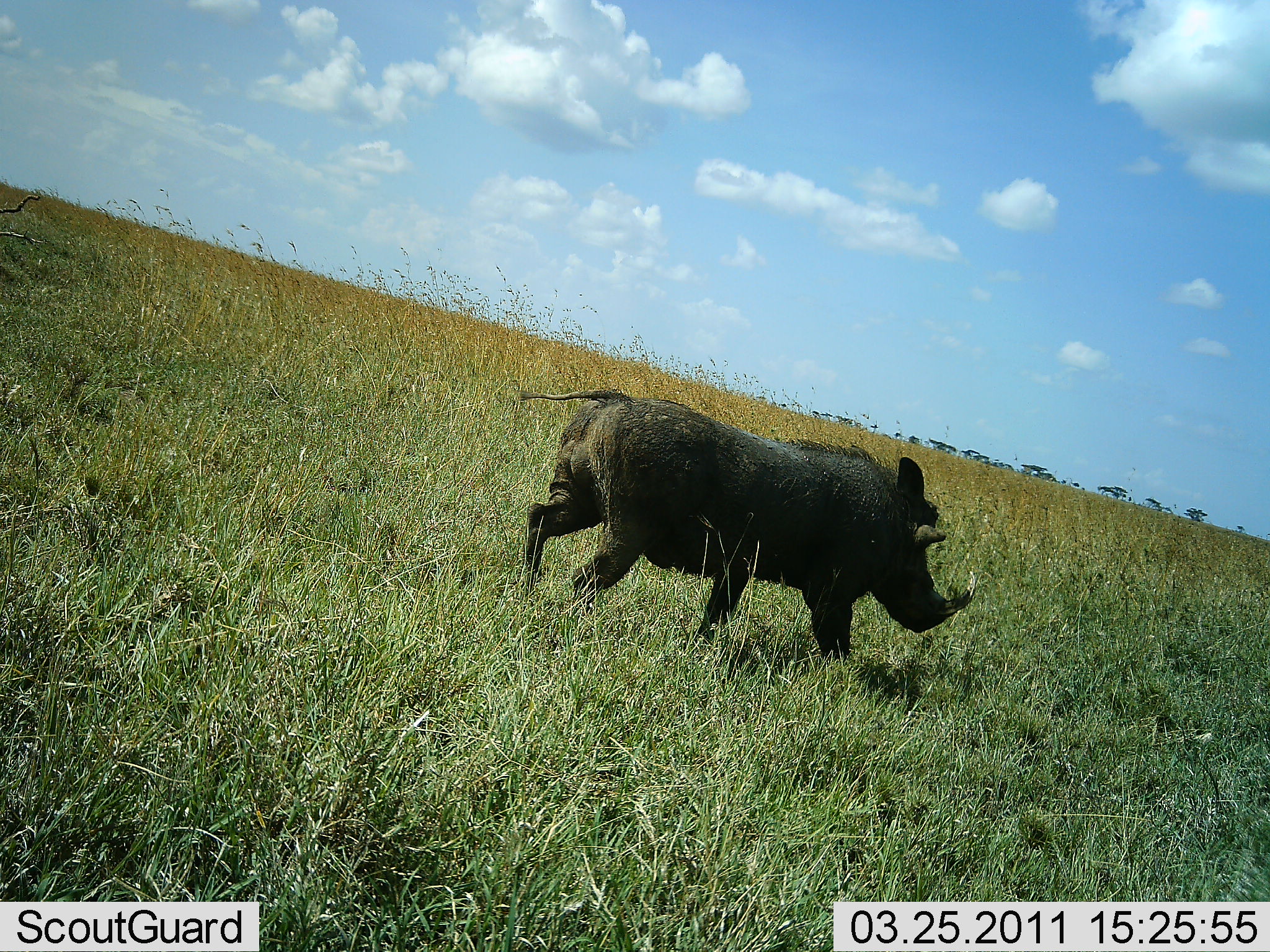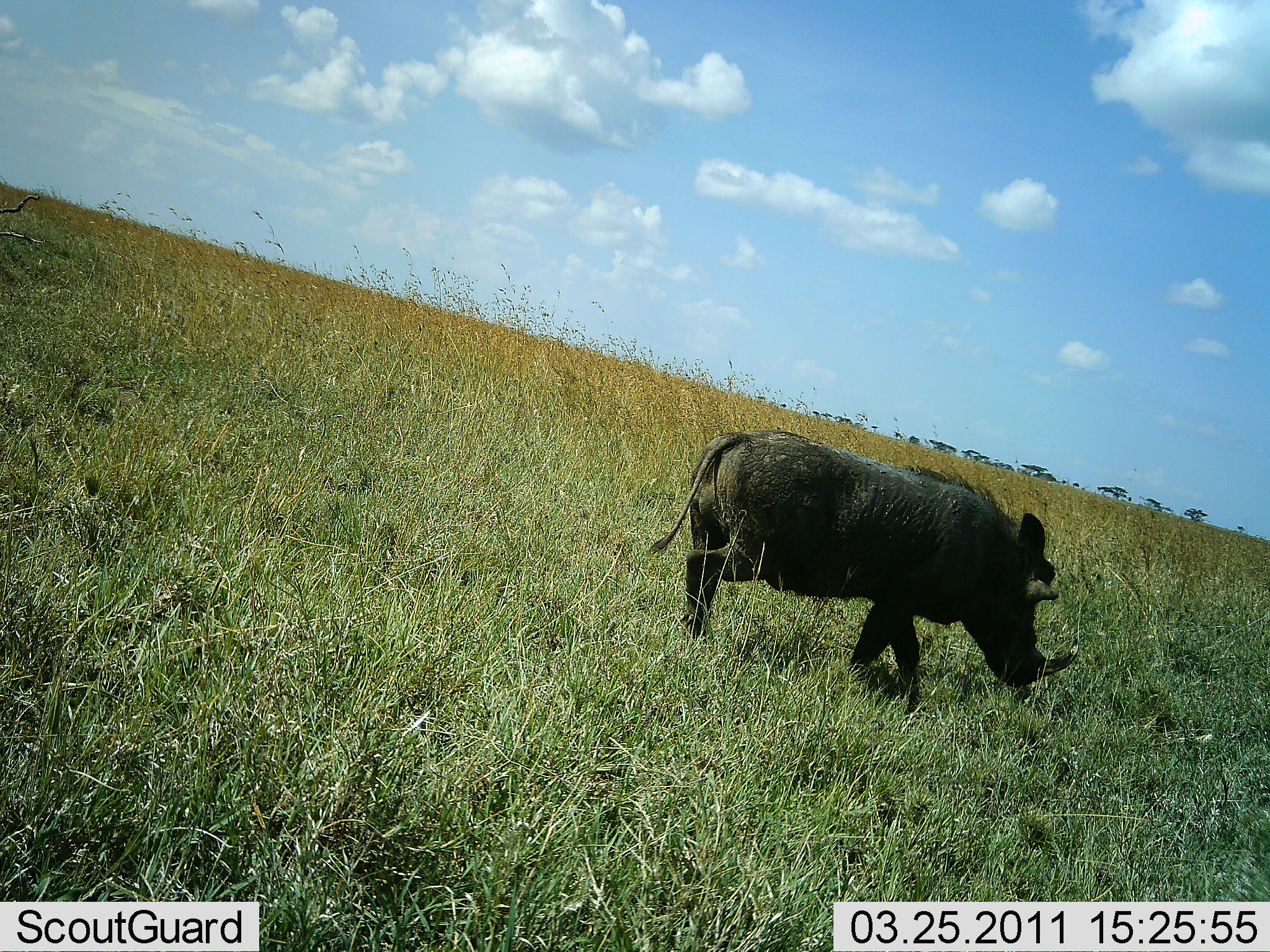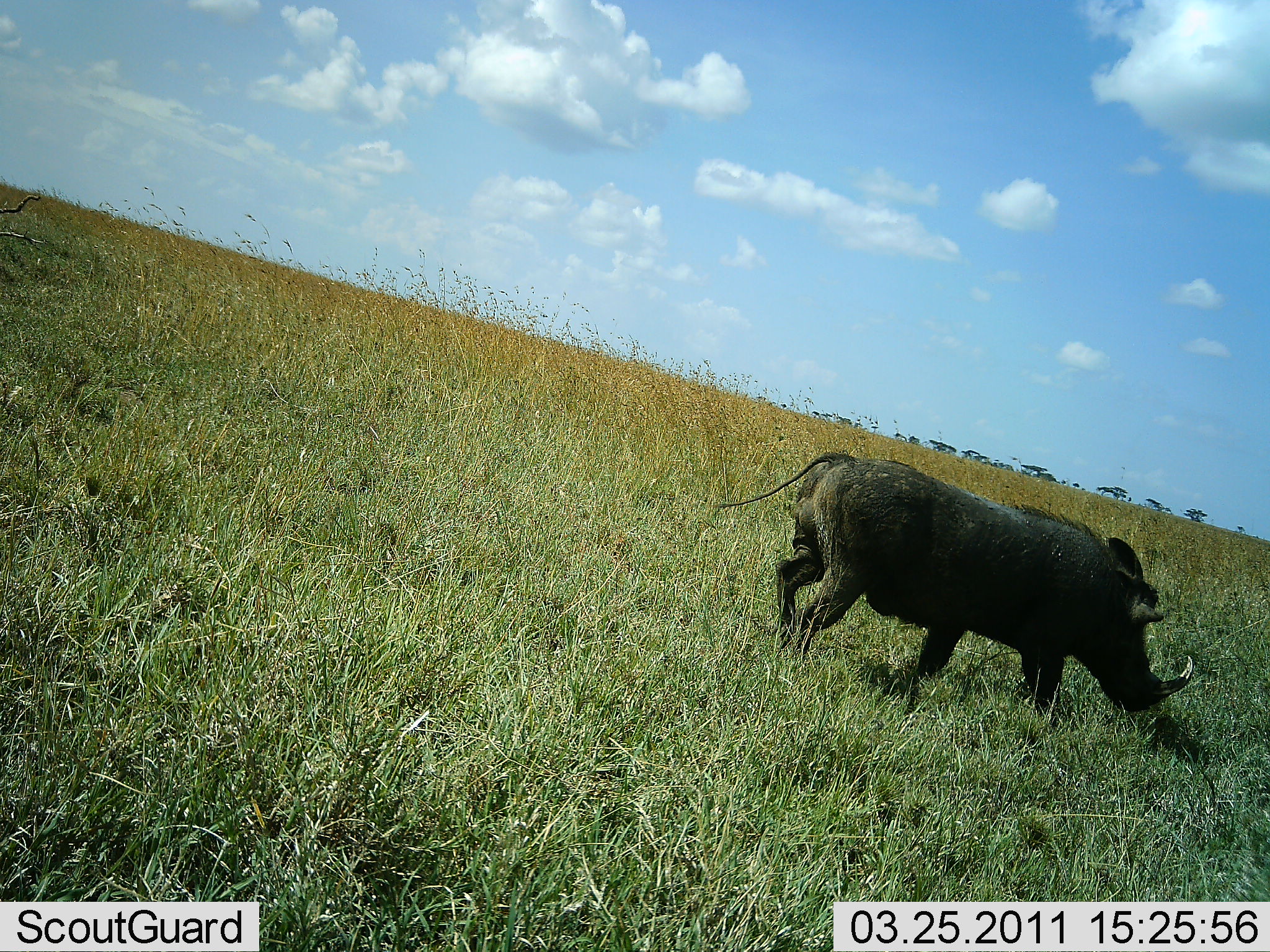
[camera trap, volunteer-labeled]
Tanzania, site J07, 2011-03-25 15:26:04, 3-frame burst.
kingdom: Animalia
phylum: Chordata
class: Mammalia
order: Artiodactyla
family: Suidae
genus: Phacochoerus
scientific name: Phacochoerus africanus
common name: warthog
Warthog (Phacochoerus africanus), count 1. Behavior (volunteer vote fractions): standing 0%, resting 0%, moving 92%, interacting 0%. Young present (vote fraction): 0%. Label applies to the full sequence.